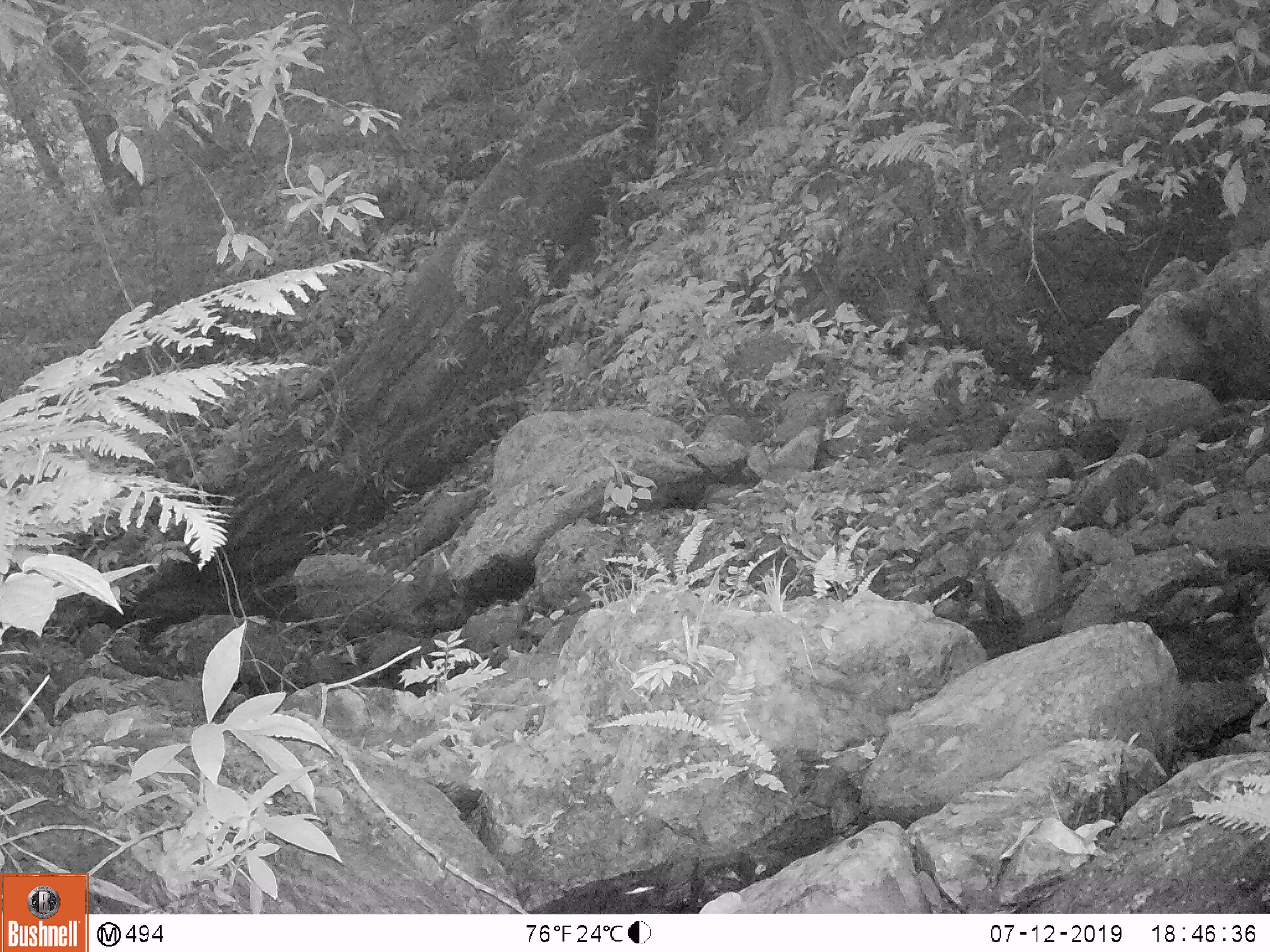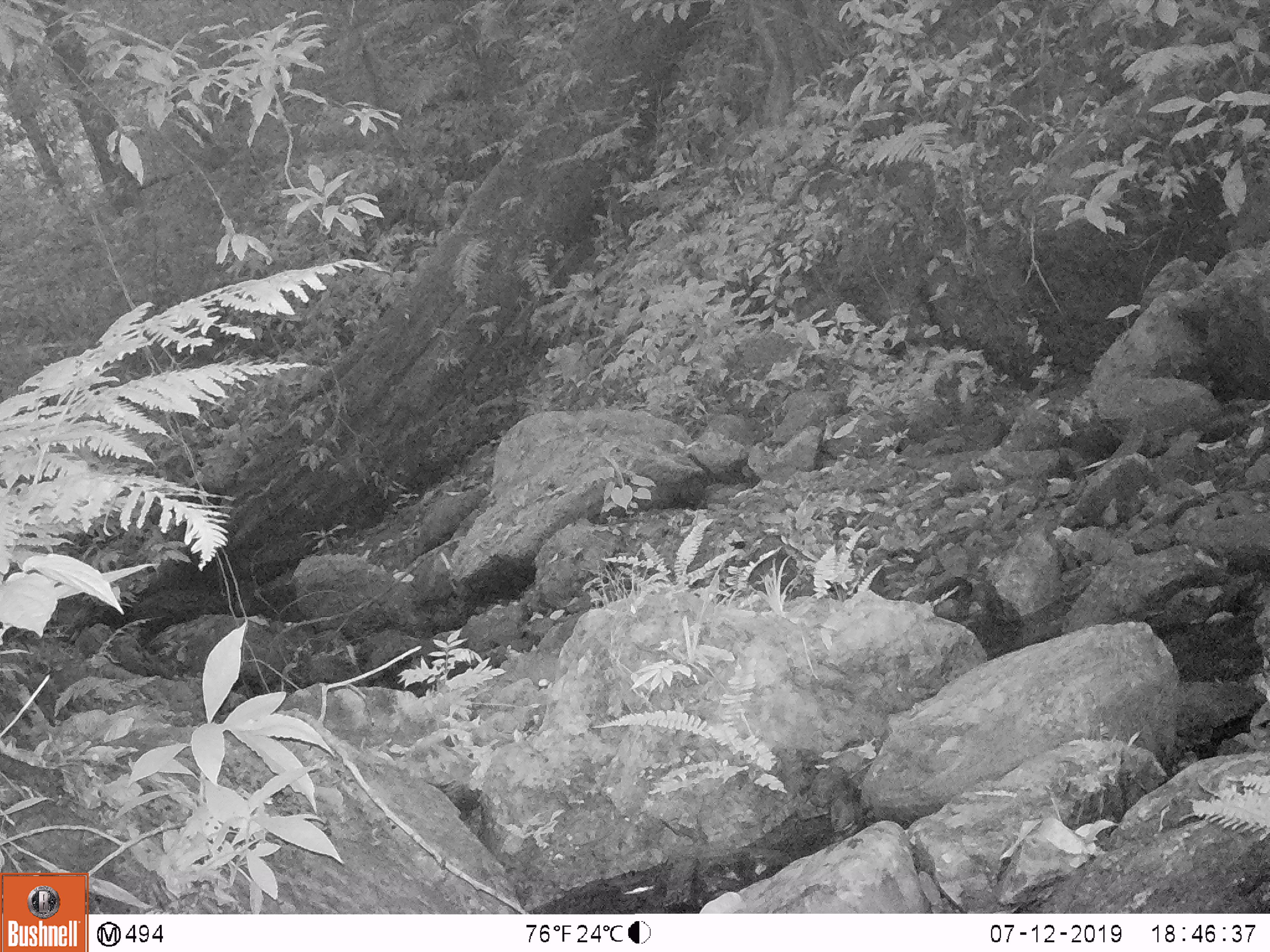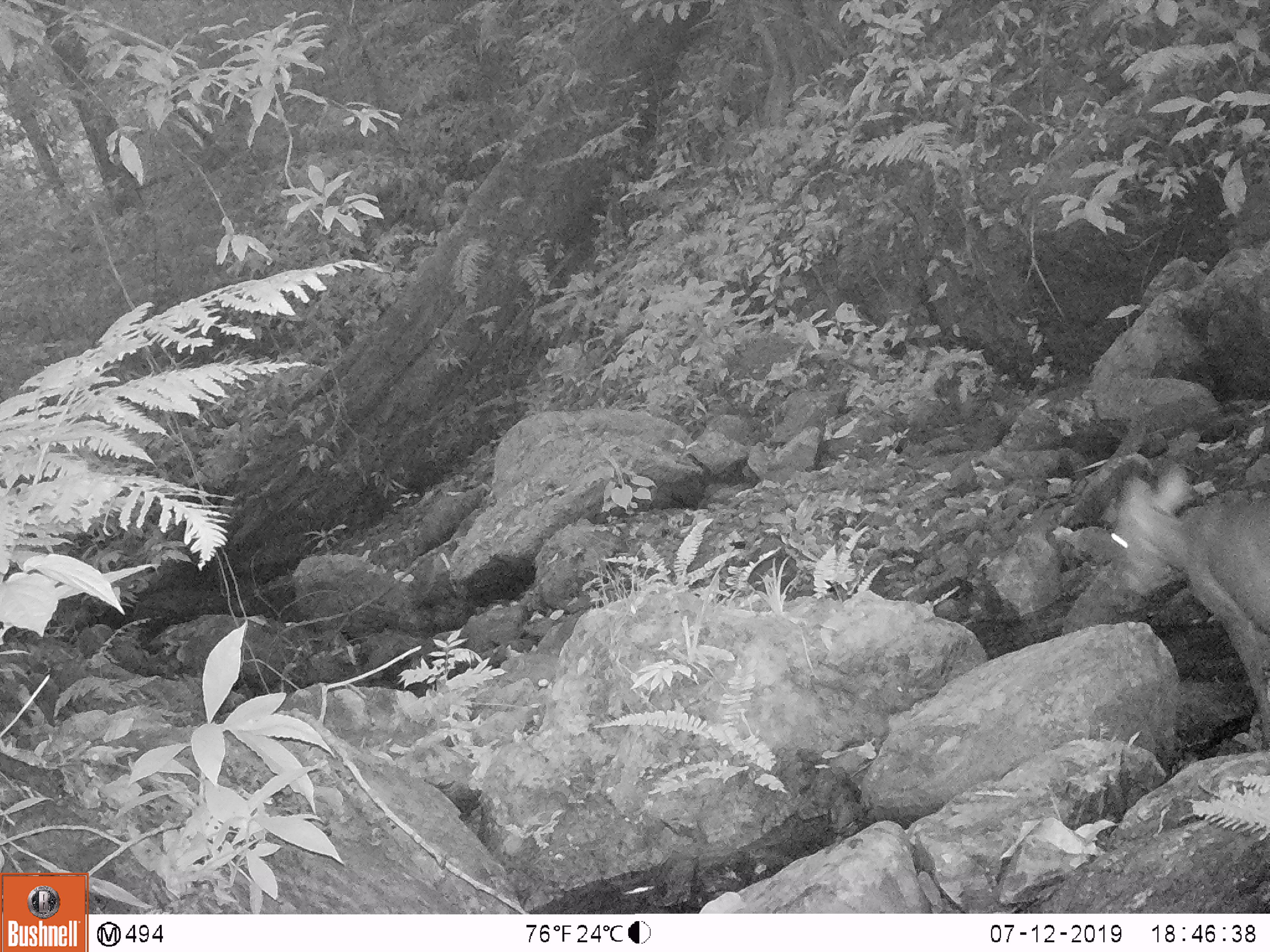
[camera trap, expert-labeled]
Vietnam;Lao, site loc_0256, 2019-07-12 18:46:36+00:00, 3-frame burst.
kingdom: Animalia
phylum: Chordata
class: Mammalia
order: Artiodactyla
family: Cervidae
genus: Muntiacus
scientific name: Muntiacus rooseveltorum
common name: roosevelt's muntjac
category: roosevelts muntjac group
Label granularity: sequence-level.